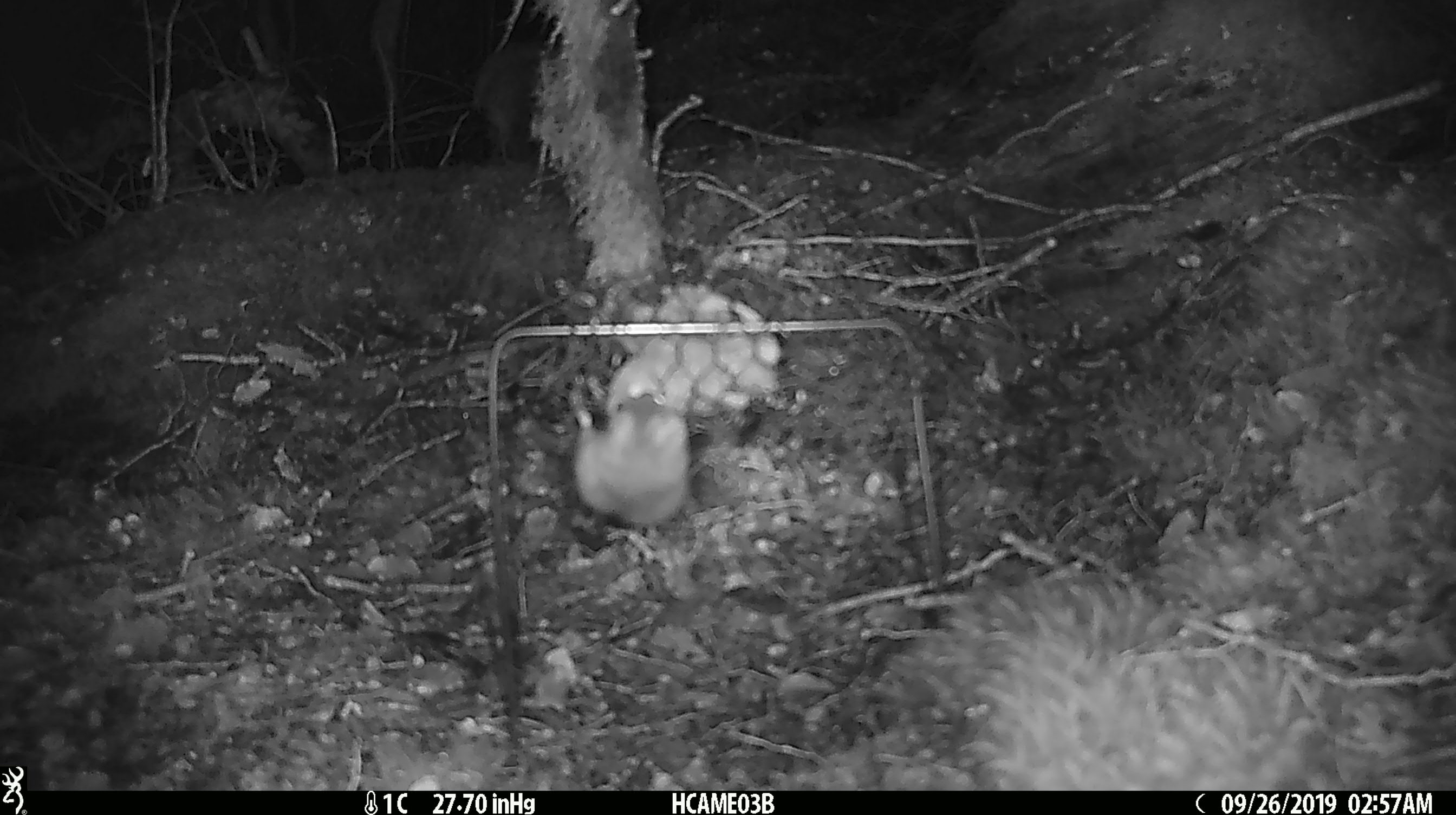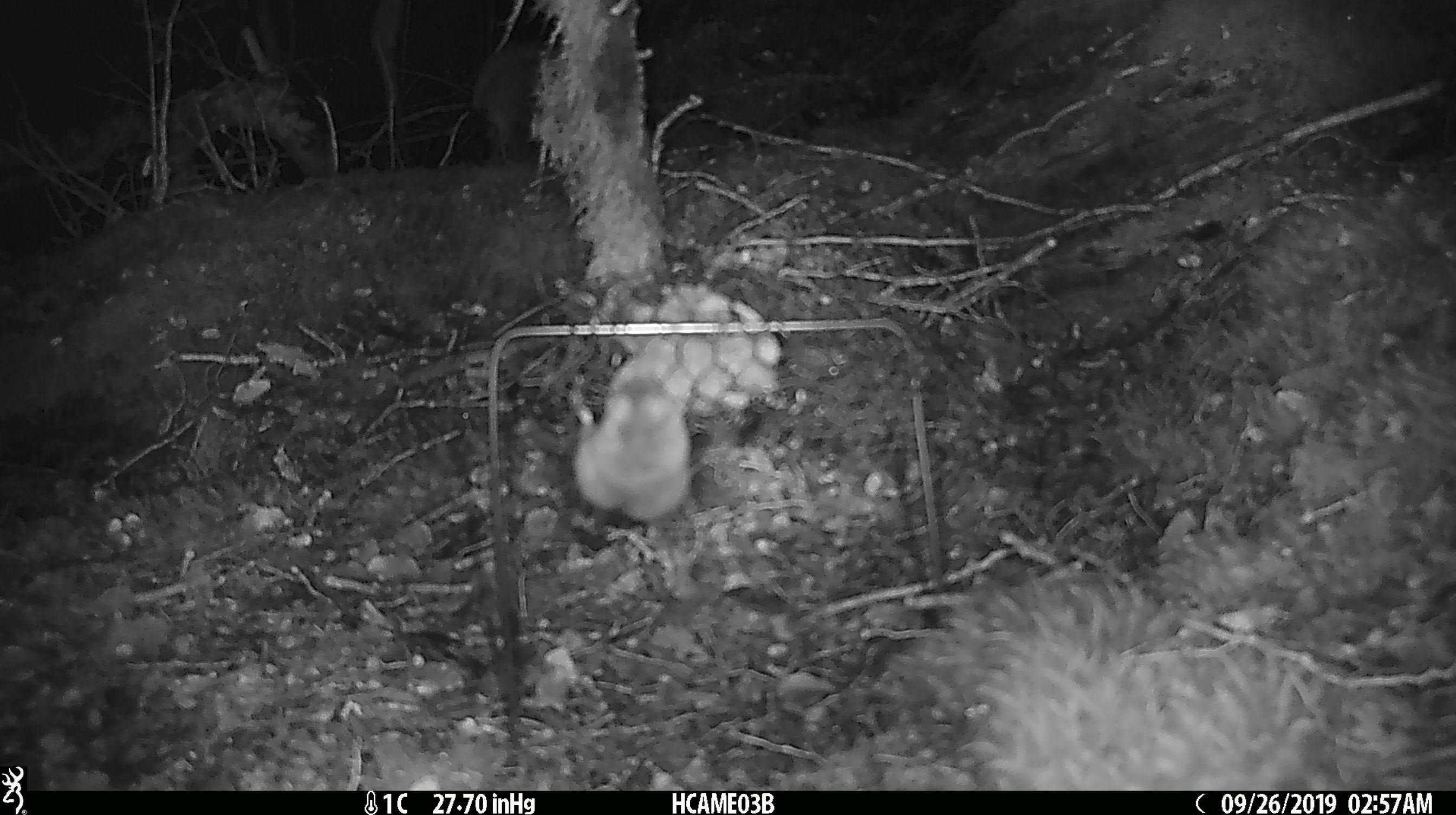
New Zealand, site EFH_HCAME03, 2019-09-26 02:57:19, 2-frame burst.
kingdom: Animalia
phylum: Chordata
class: Mammalia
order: Rodentia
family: Muridae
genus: Mus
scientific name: Mus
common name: mouse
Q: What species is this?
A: Mouse (Mus).